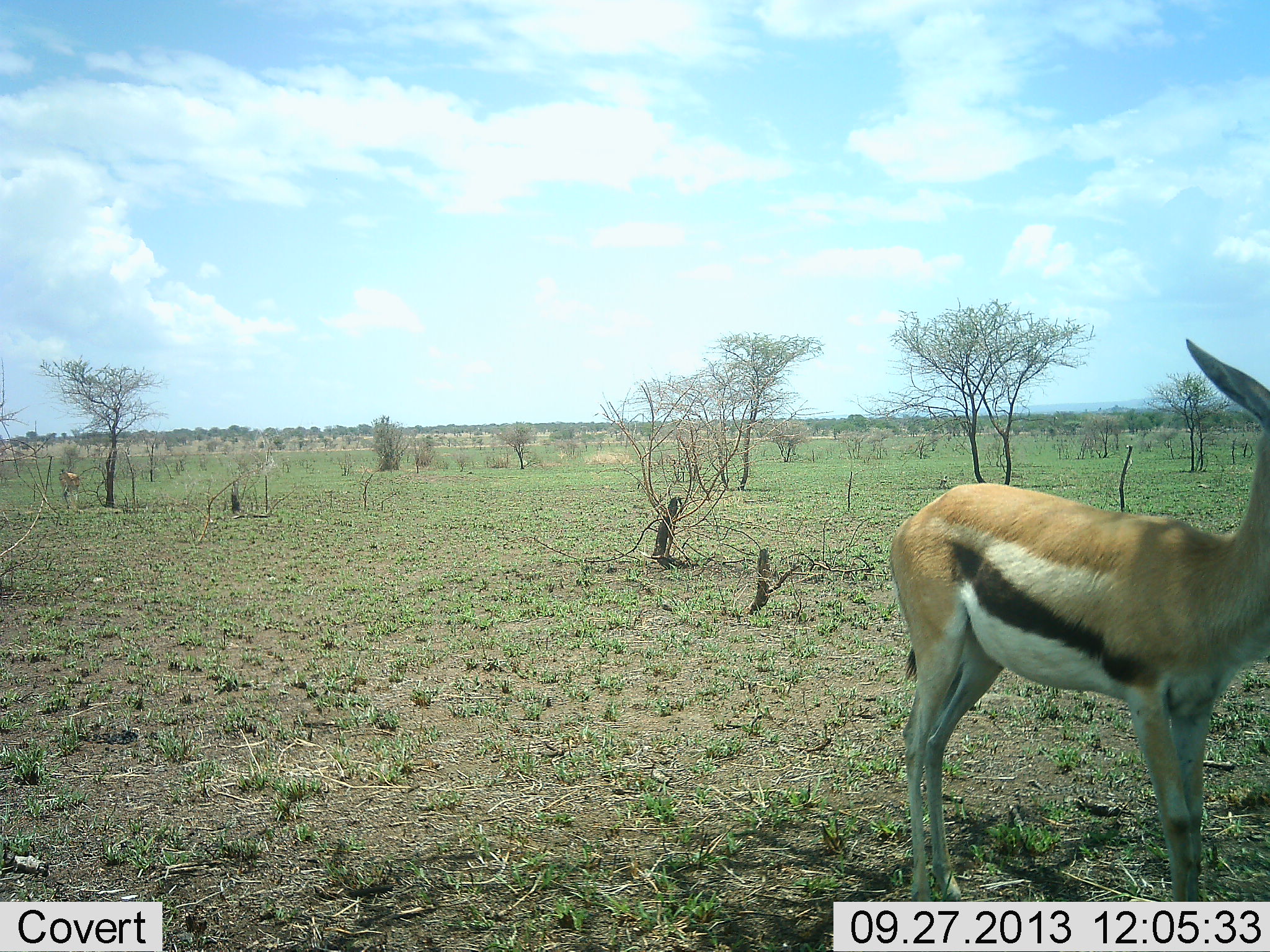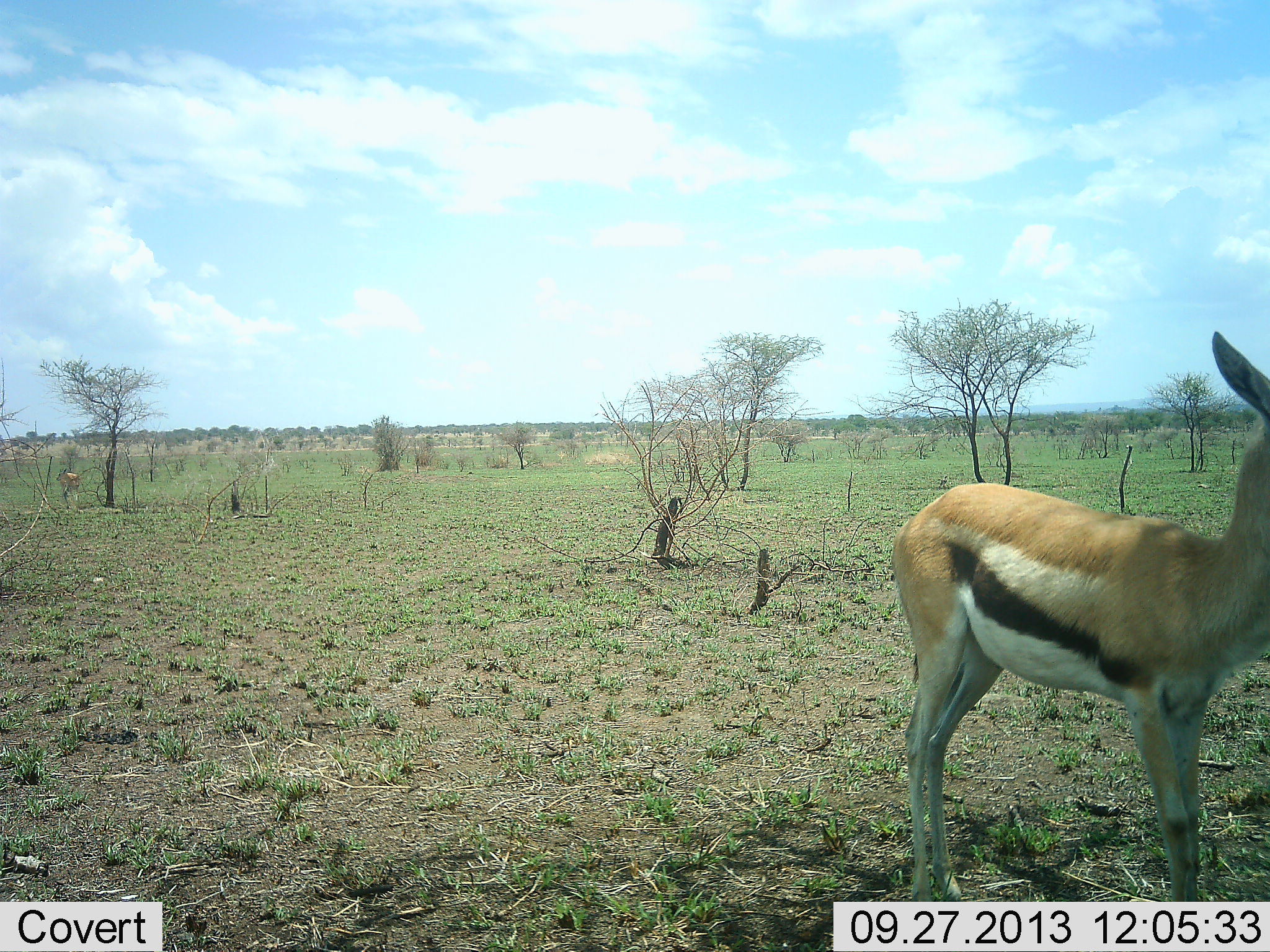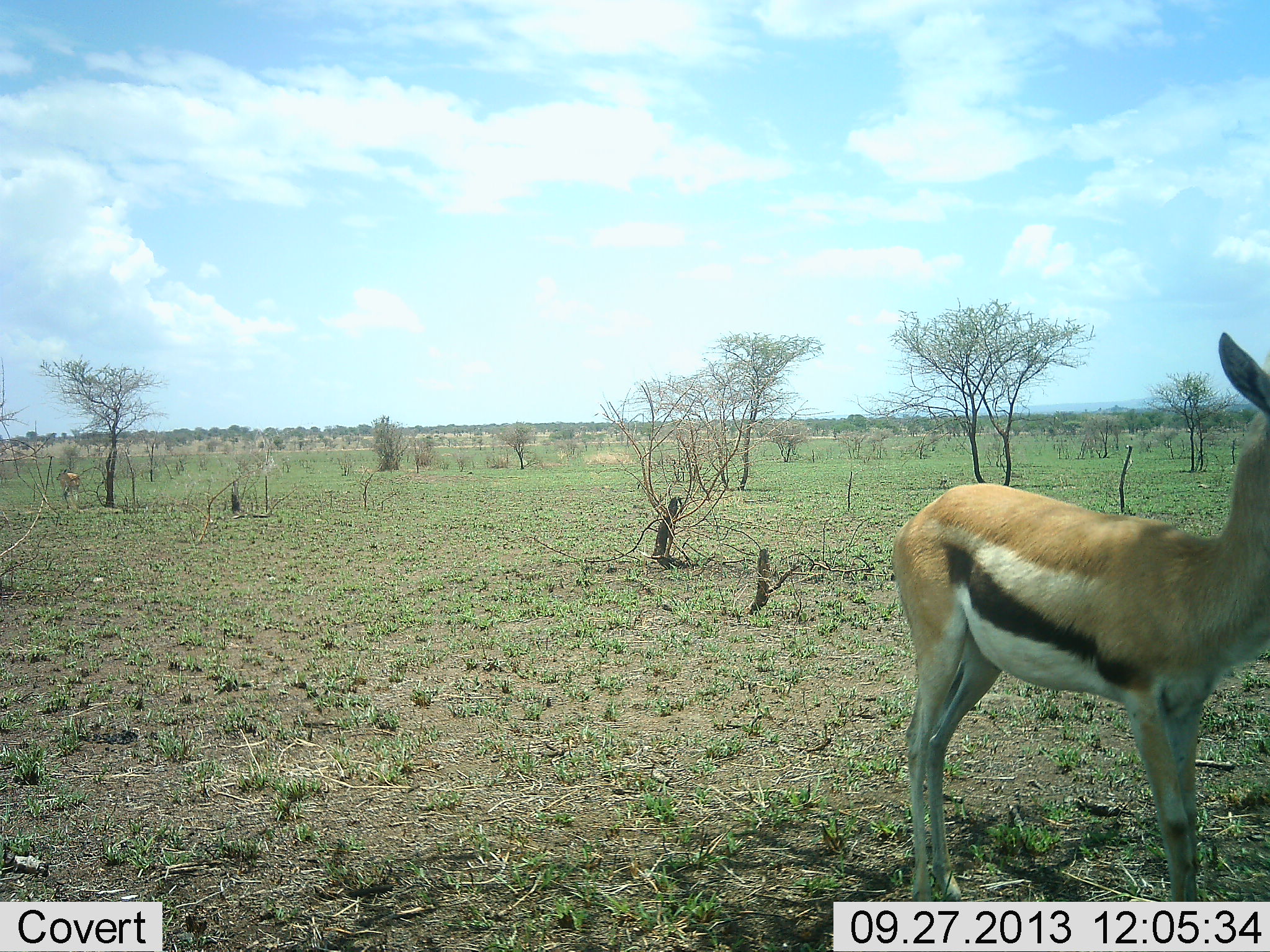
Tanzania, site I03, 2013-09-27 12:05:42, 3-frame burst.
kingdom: Animalia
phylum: Chordata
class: Mammalia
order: Artiodactyla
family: Bovidae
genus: Eudorcas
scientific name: Eudorcas thomsonii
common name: thomson's gazelle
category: gazellethomsons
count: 1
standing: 100%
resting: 3%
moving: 0%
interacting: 0%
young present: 0%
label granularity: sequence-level